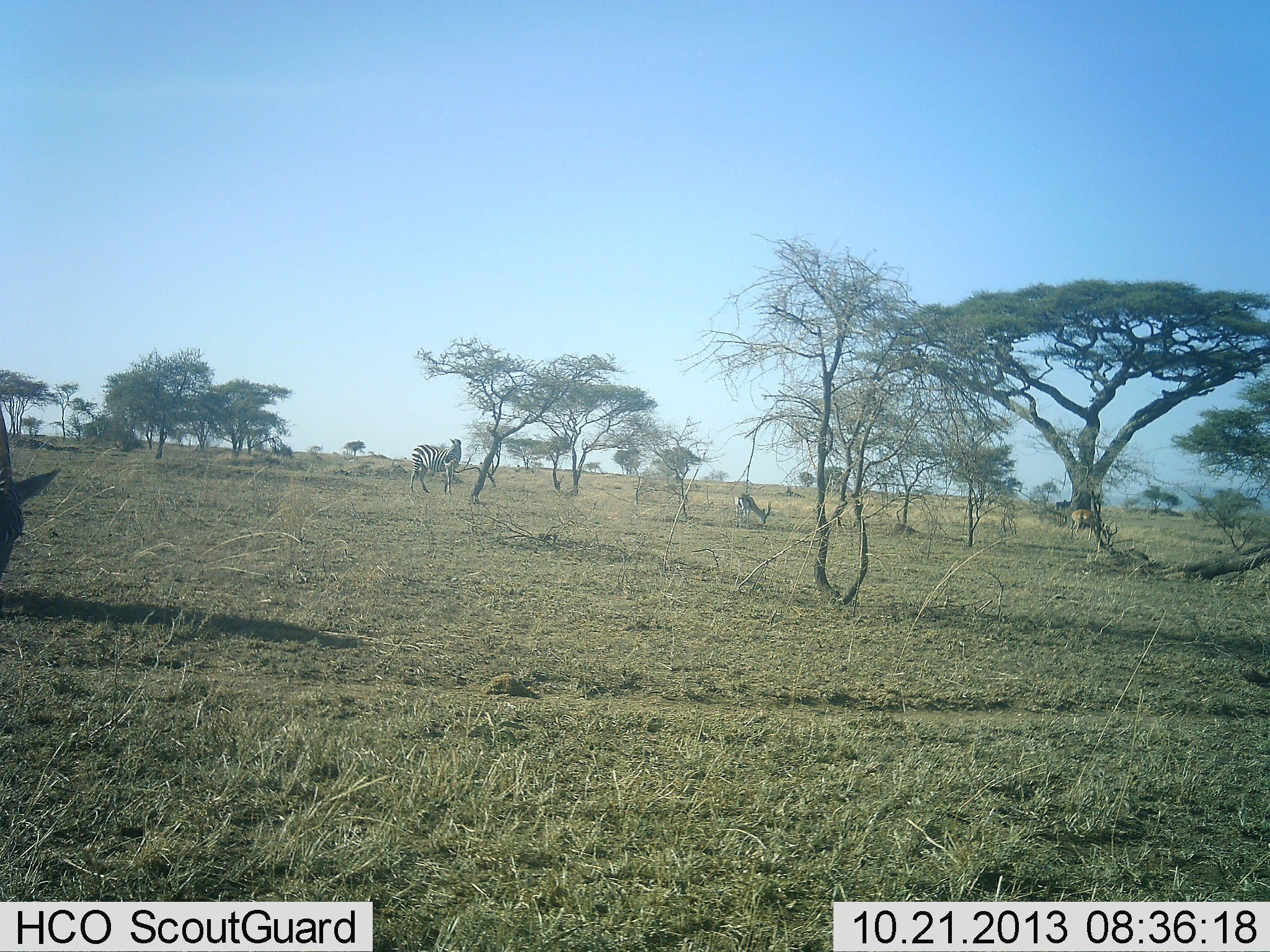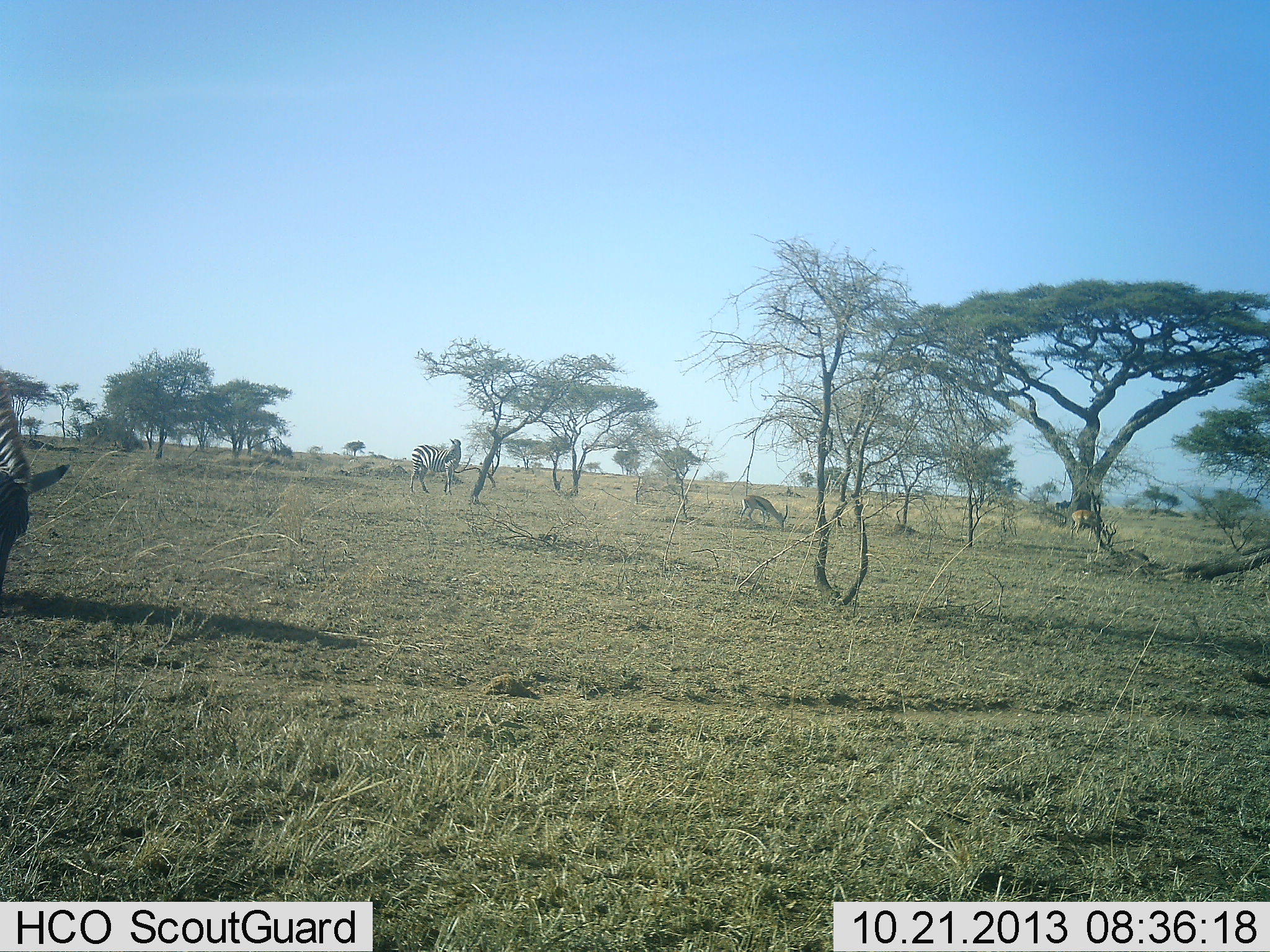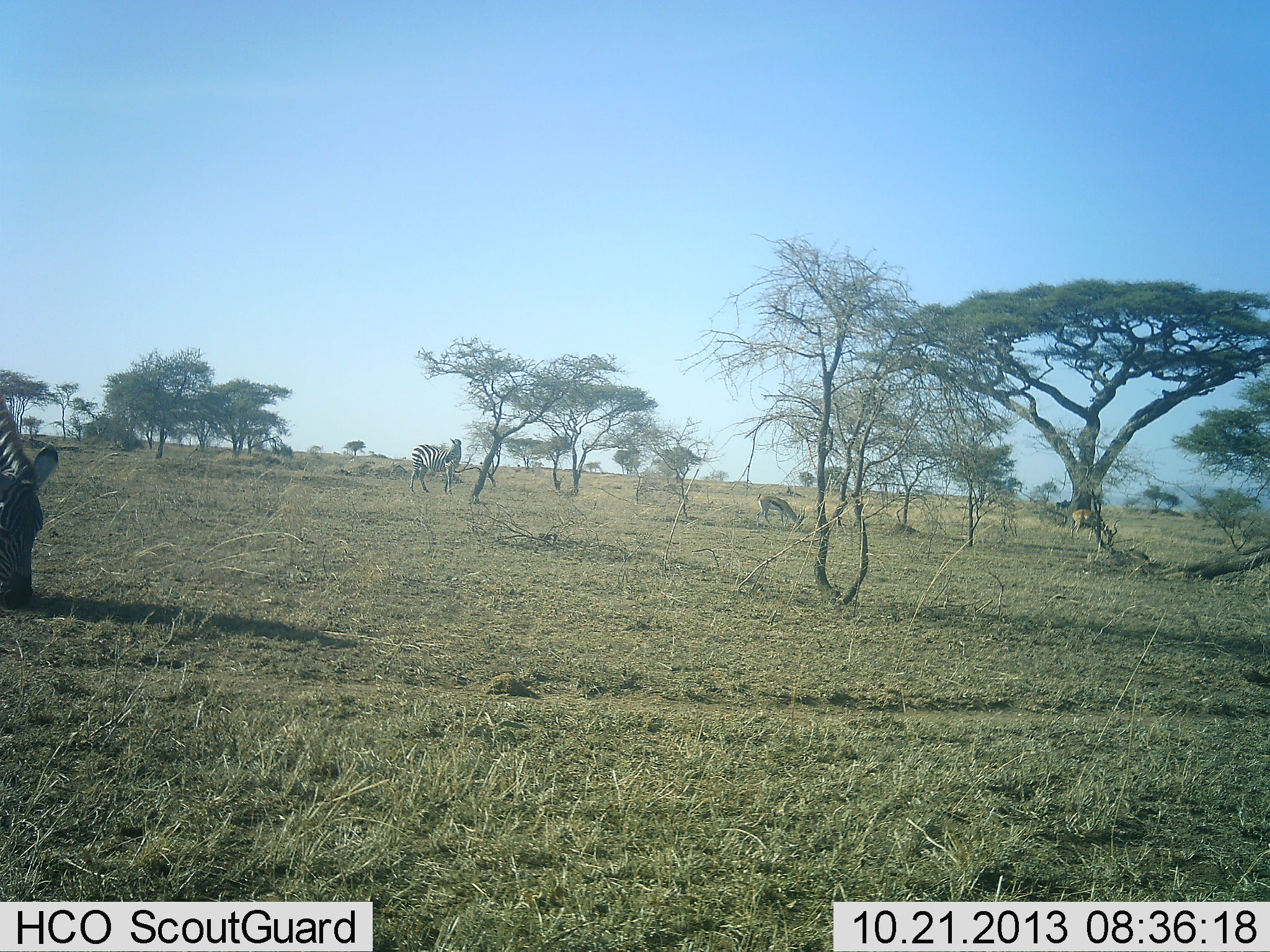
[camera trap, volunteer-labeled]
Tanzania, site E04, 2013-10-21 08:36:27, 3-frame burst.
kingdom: Animalia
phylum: Chordata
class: Mammalia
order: Artiodactyla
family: Bovidae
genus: Eudorcas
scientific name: Eudorcas thomsonii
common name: thomson's gazelle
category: gazellethomsons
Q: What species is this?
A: Gazellethomsons (thomson's gazelle) (Eudorcas thomsonii).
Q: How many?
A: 2.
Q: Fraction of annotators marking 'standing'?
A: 19%.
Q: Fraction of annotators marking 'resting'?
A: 6%.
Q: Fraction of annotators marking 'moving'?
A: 12%.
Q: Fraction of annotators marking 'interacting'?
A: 0%.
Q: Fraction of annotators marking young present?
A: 0%.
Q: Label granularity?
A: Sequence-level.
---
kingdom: Animalia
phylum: Chordata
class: Mammalia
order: Perissodactyla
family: Equidae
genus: Equus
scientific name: Equus quagga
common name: plains zebra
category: zebra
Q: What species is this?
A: Zebra (plains zebra) (Equus quagga).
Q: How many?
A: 2.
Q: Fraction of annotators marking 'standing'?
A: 79%.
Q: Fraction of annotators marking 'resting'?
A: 0%.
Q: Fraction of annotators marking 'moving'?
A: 0%.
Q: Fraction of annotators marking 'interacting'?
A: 0%.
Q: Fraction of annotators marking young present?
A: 0%.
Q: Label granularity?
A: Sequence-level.